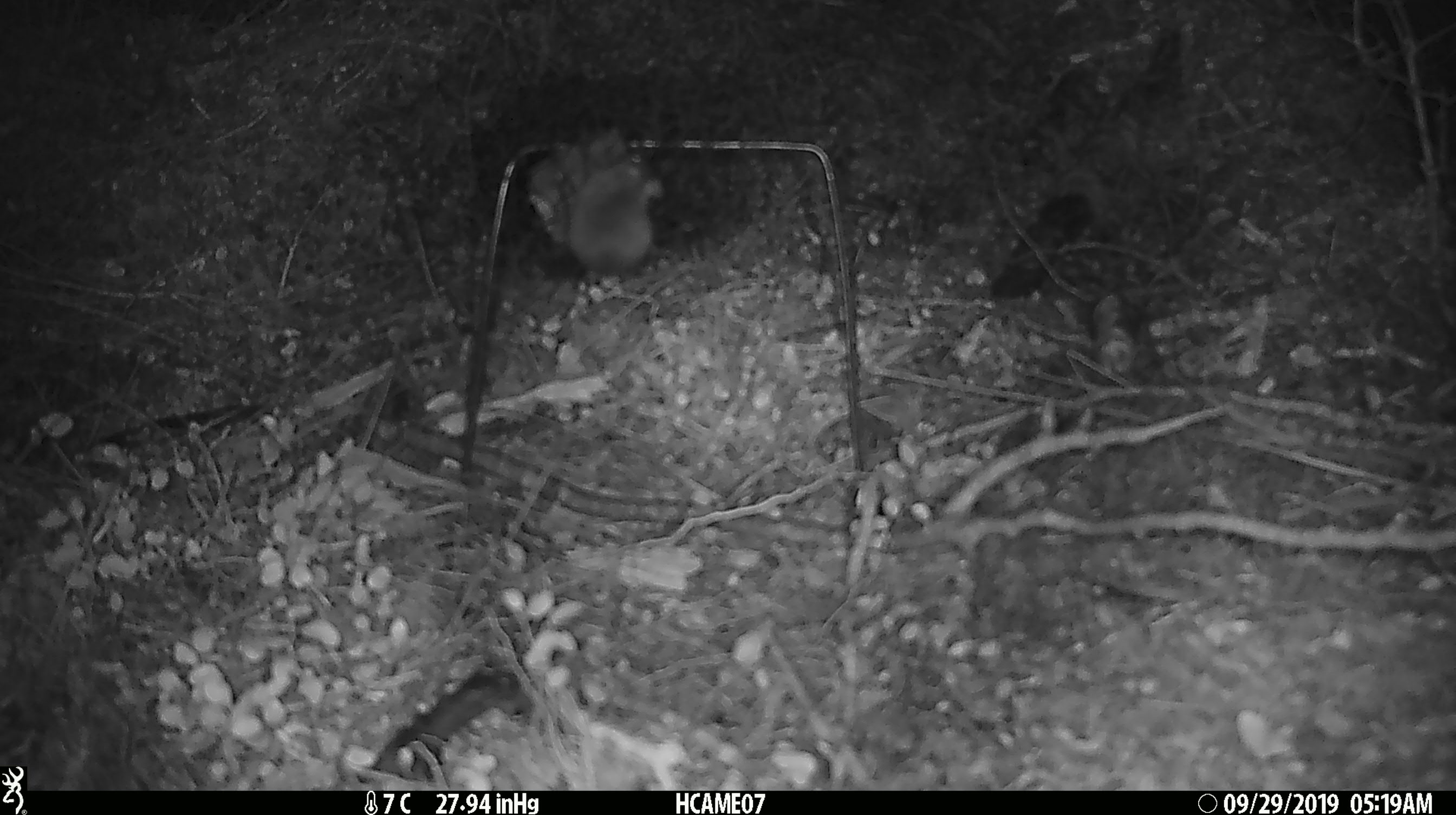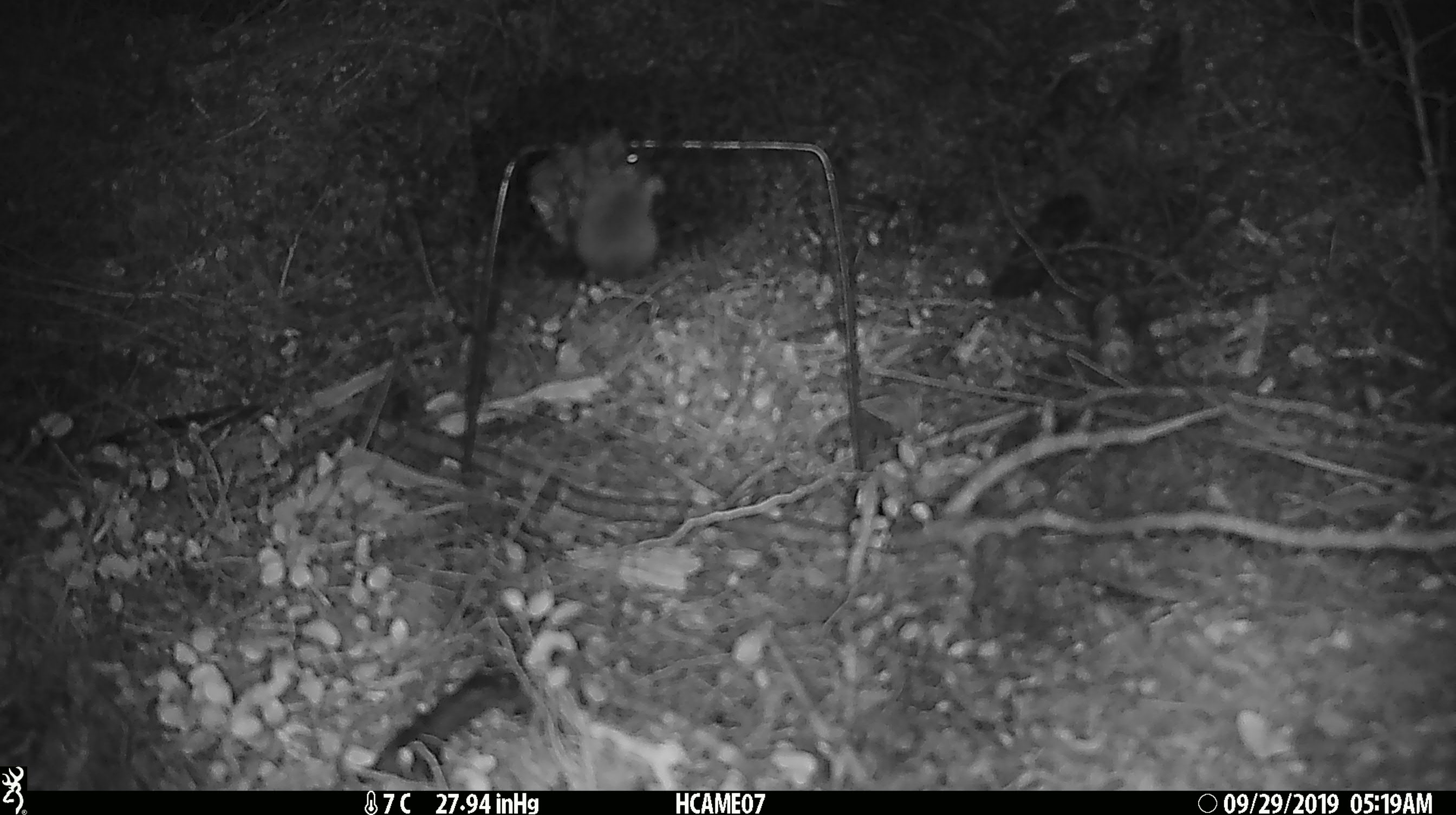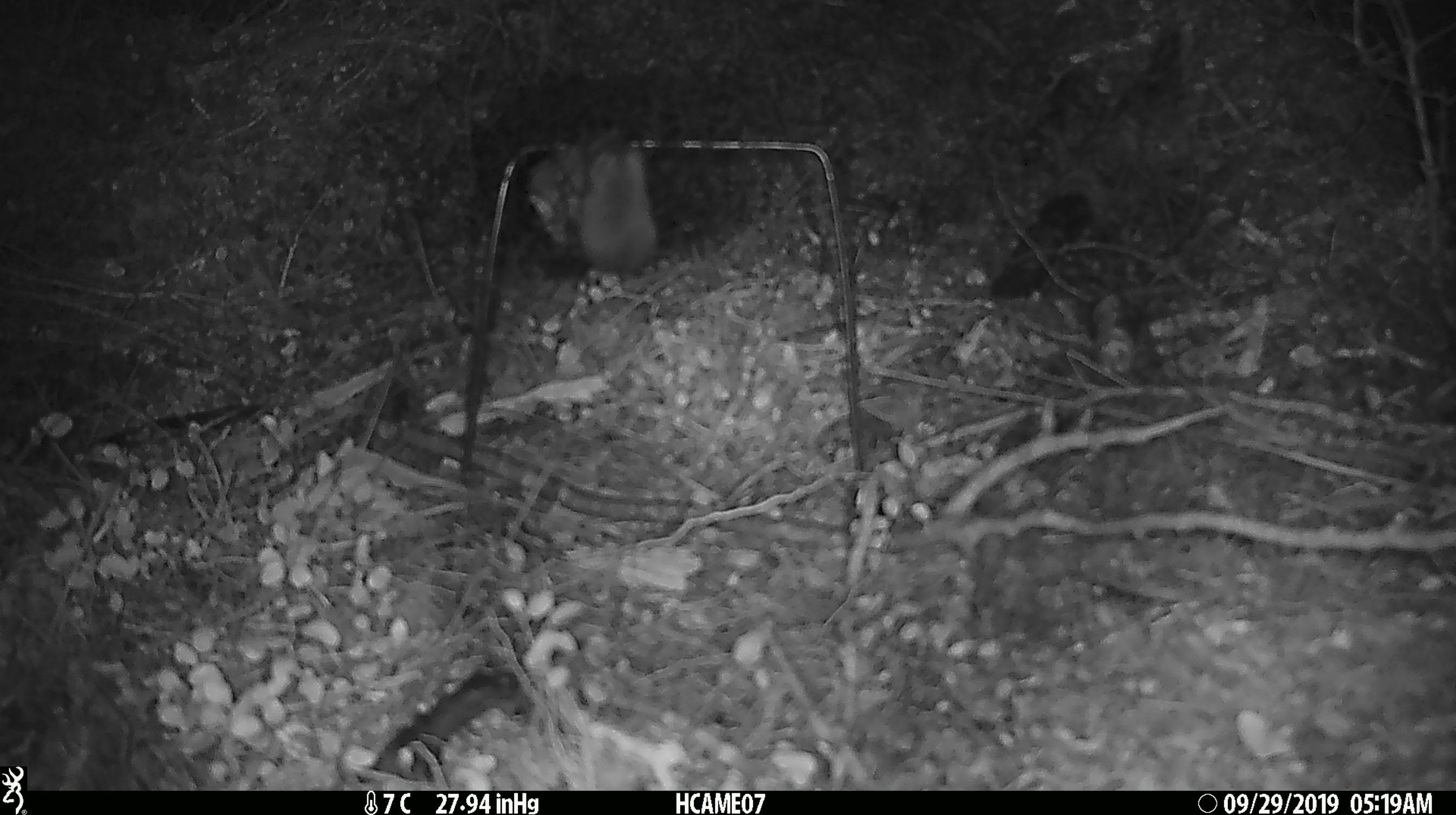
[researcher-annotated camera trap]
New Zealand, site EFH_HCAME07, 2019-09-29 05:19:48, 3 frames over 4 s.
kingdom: Animalia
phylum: Chordata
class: Mammalia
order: Rodentia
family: Muridae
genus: Mus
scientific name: Mus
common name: mouse